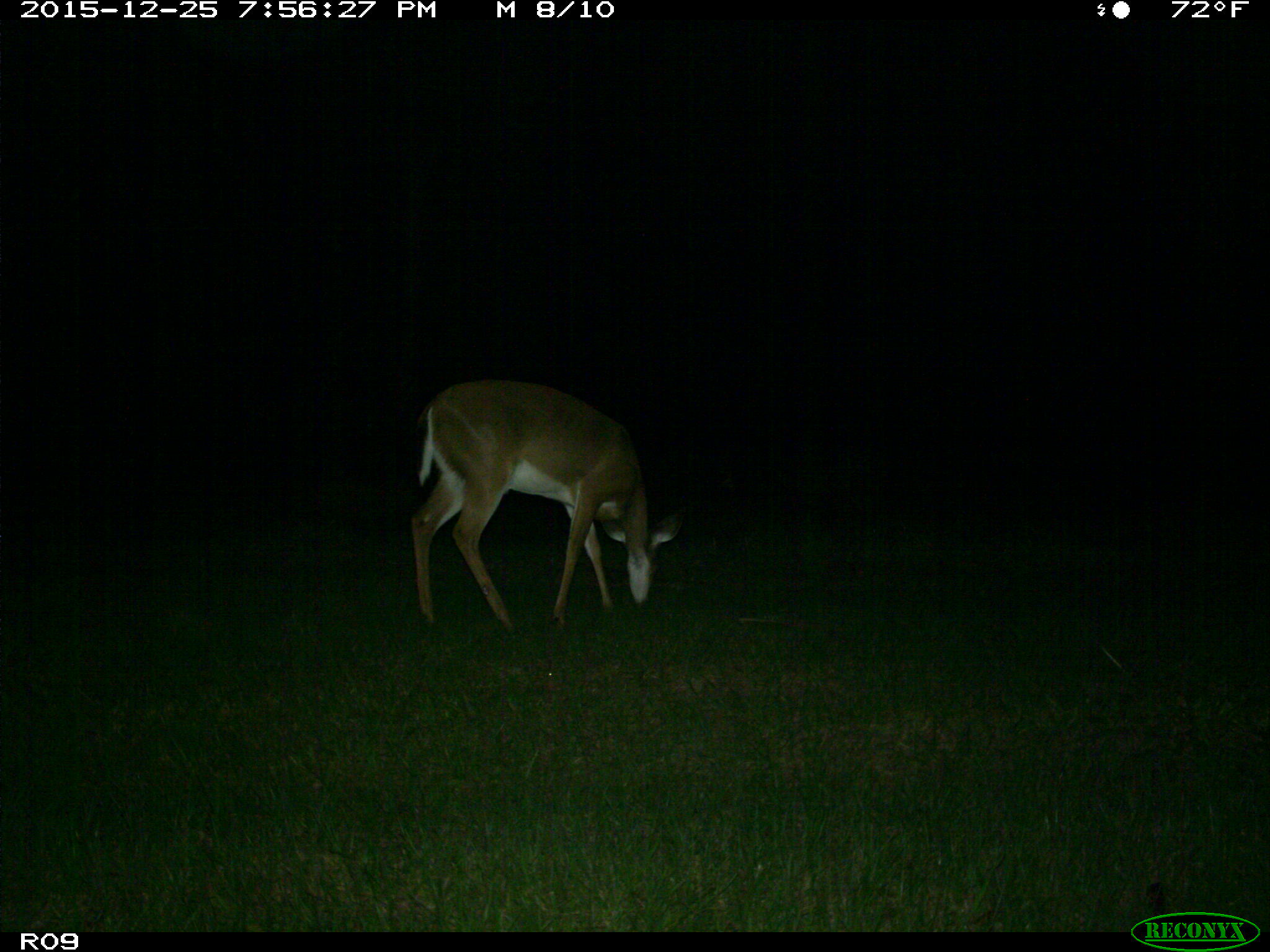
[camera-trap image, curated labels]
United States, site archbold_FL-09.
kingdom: Animalia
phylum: Chordata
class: Mammalia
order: Artiodactyla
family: Cervidae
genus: Odocoileus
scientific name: Odocoileus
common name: deer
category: unidentified deer